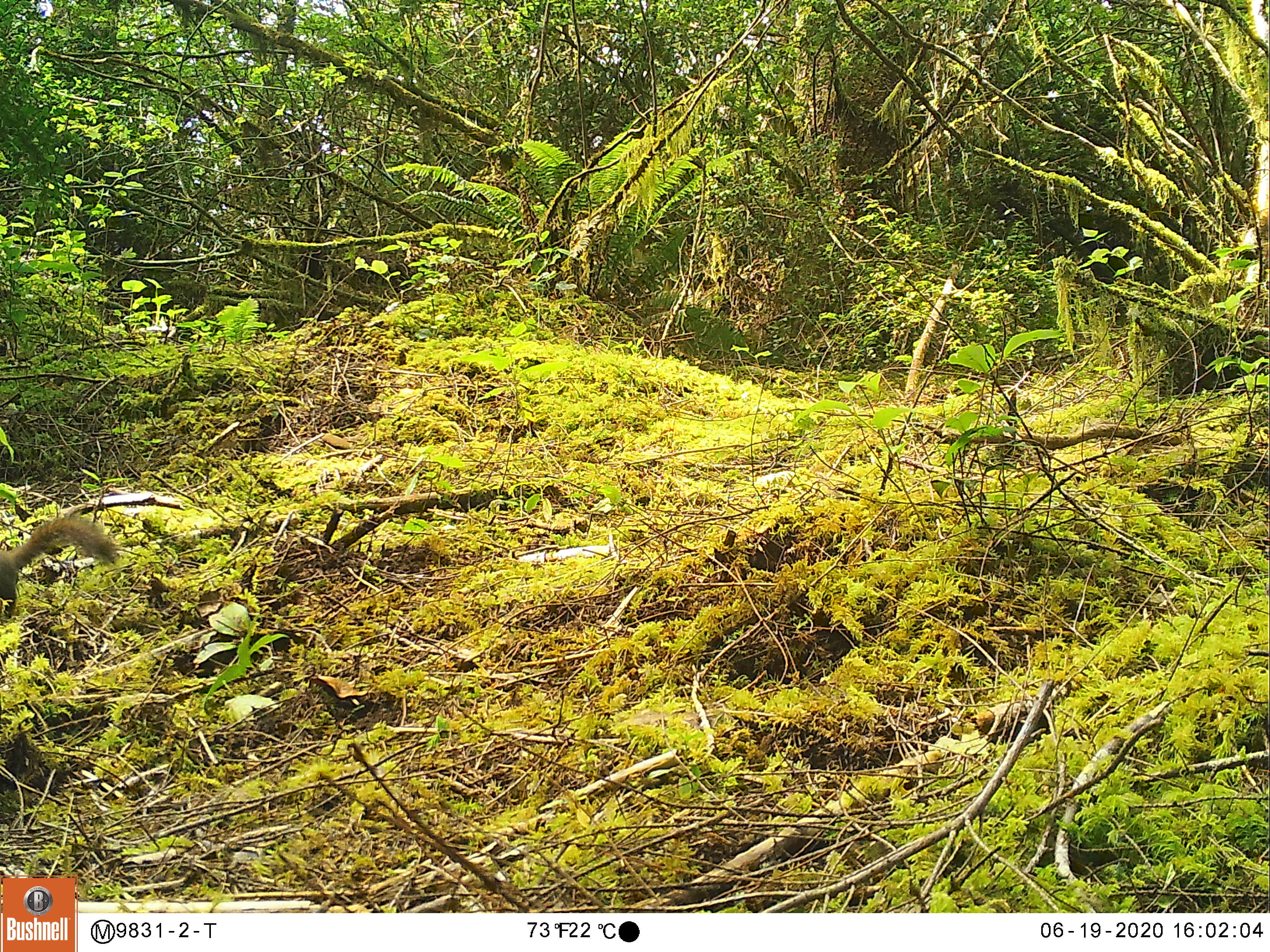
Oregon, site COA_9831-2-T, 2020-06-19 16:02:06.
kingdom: Animalia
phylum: Chordata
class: Mammalia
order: Rodentia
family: Sciuridae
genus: Tamiasciurus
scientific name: Tamiasciurus douglasii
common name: douglas squirrel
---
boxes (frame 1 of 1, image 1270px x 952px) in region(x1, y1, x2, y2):
douglas squirrel: region(0, 506, 131, 608)